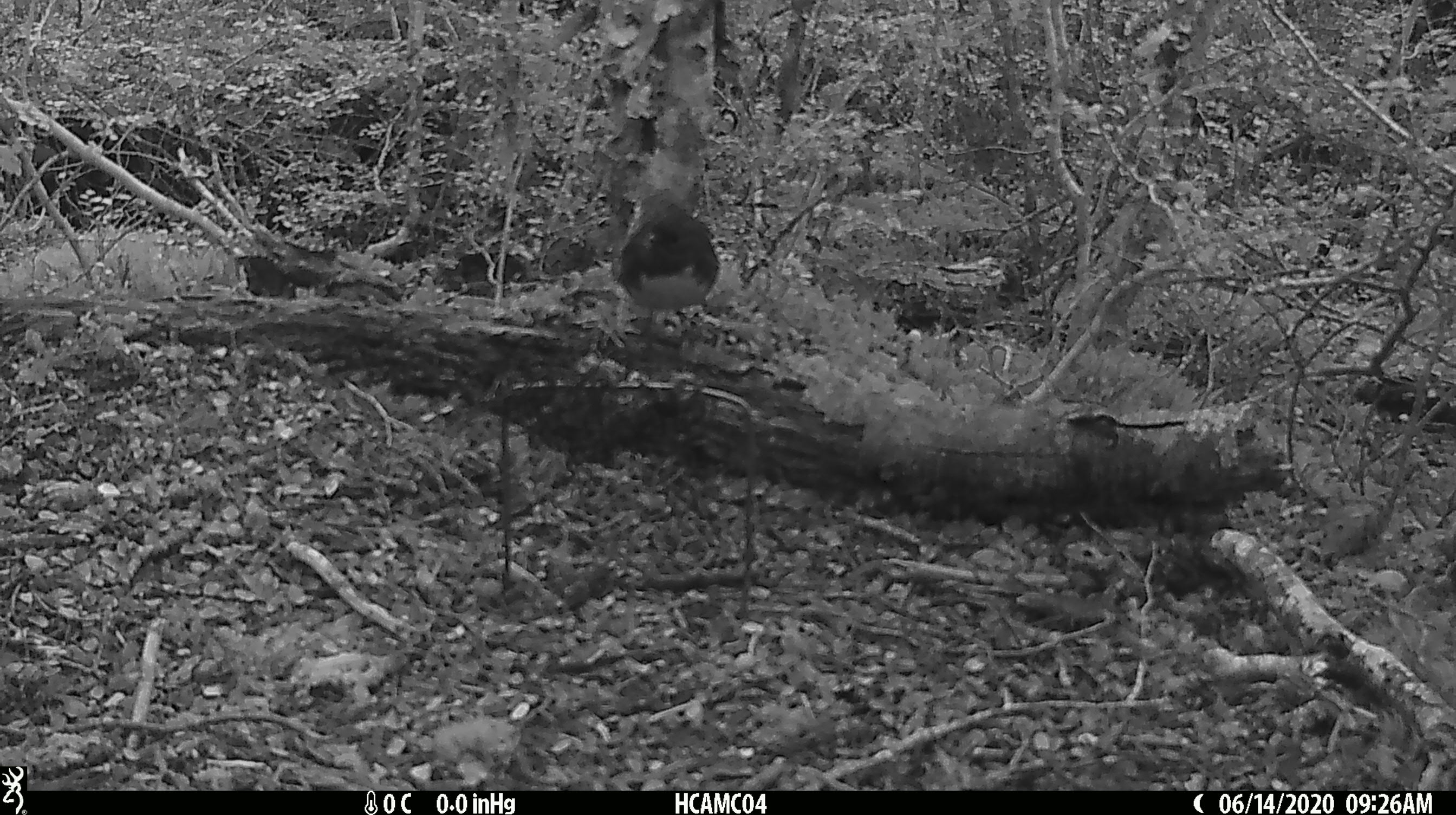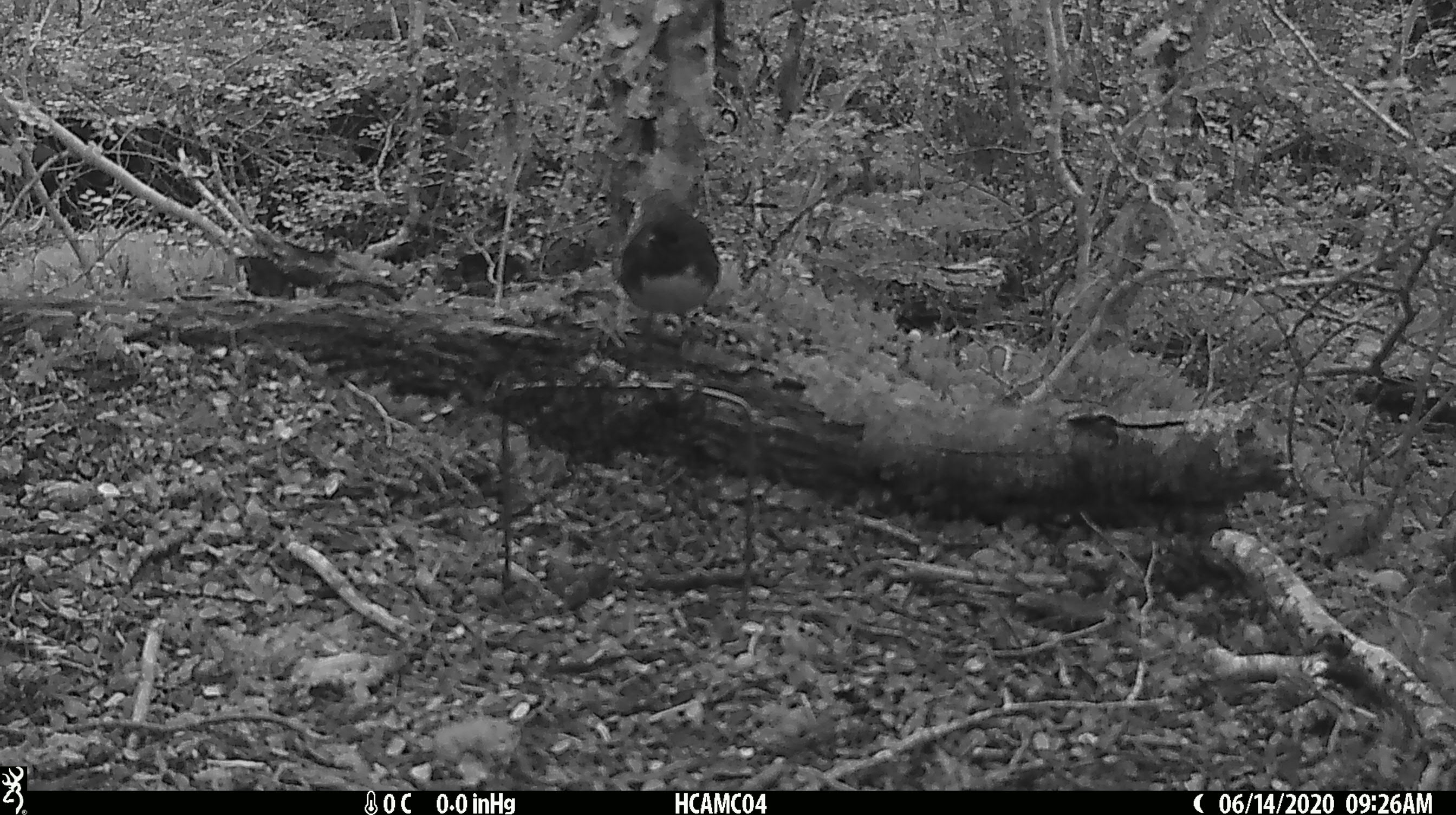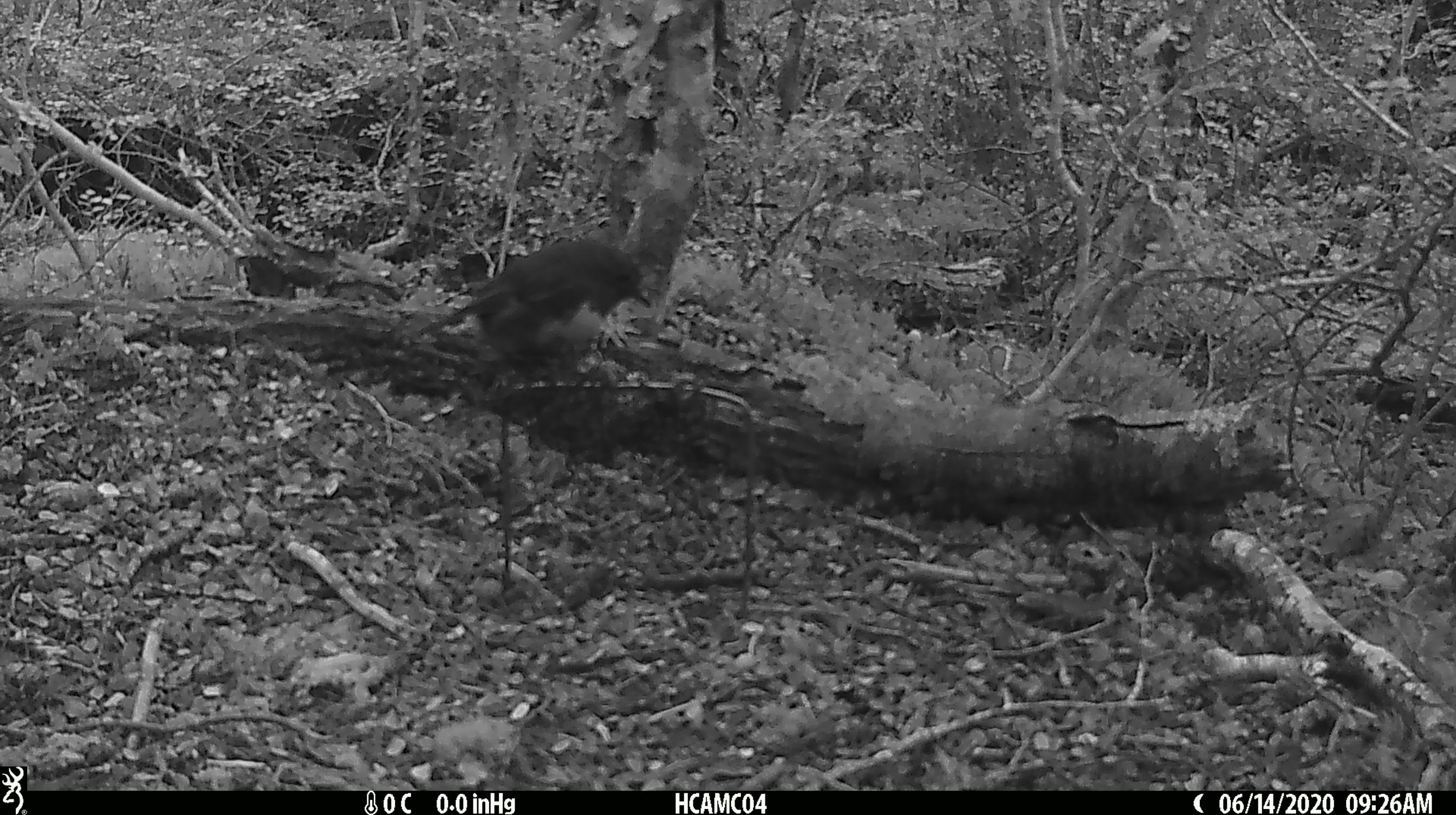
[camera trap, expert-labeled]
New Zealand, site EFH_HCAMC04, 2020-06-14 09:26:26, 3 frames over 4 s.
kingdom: Animalia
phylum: Chordata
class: Aves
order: Passeriformes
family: Petroicidae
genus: Petroica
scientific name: Petroica australis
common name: new zealand robin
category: robin